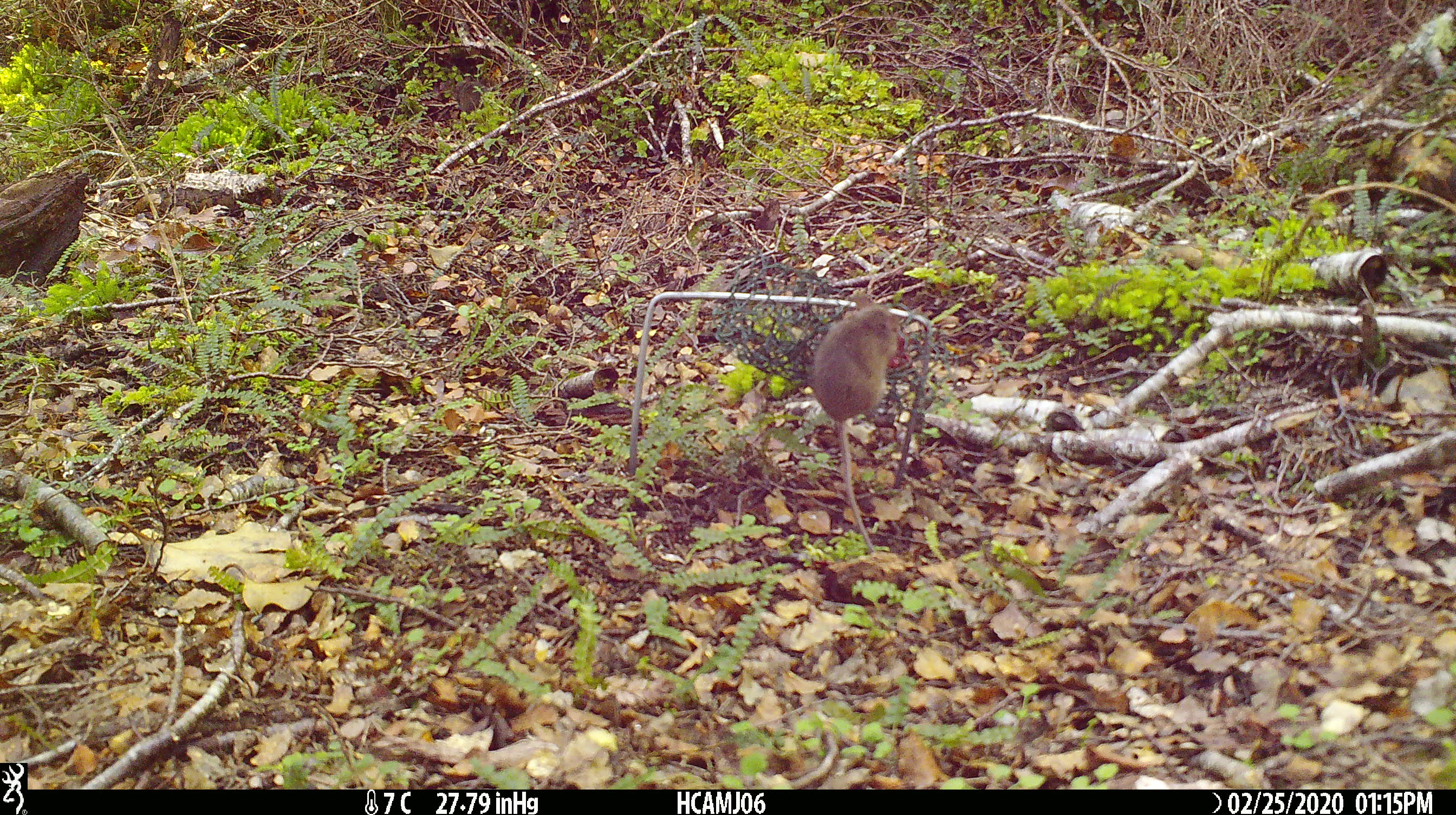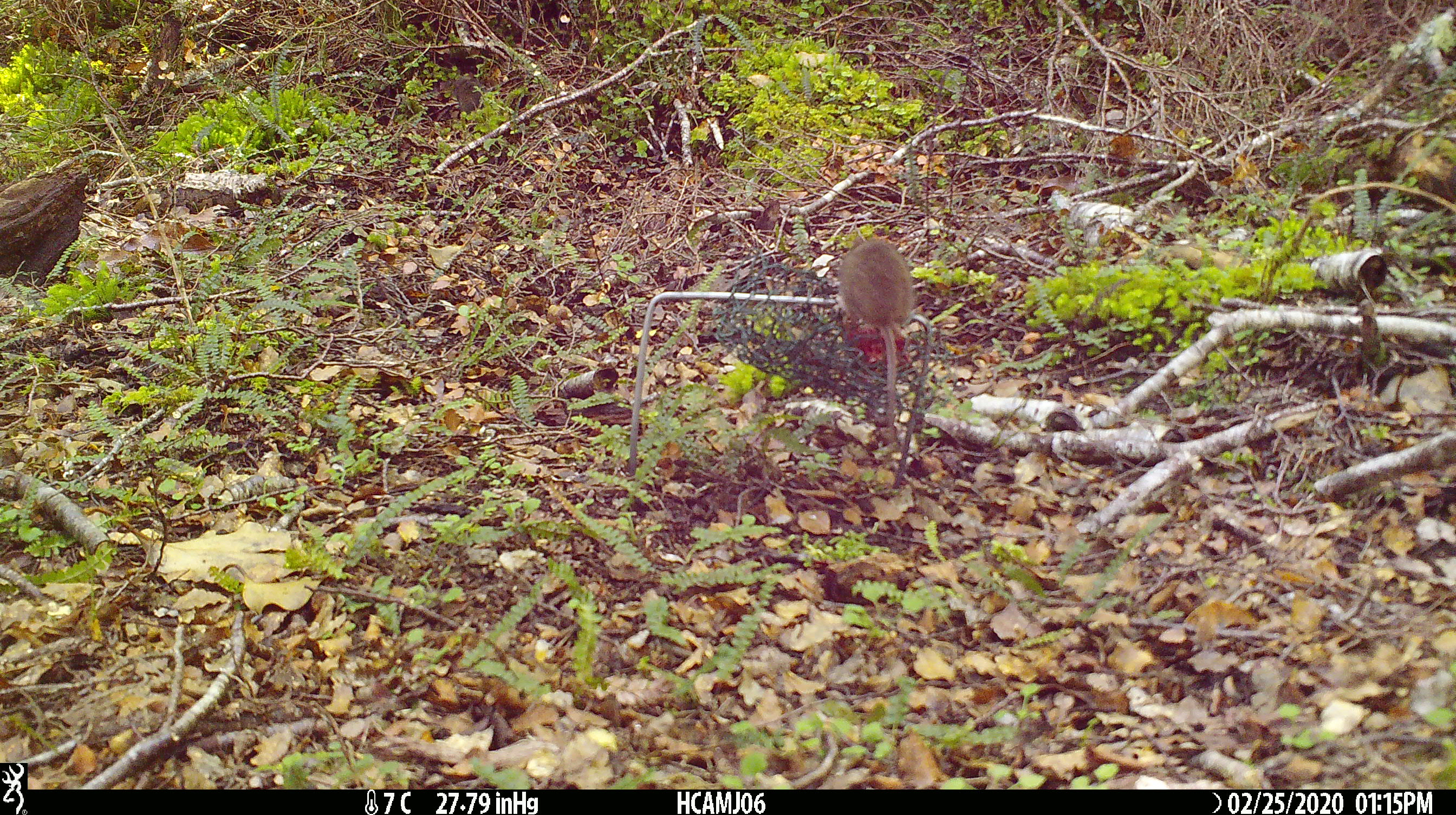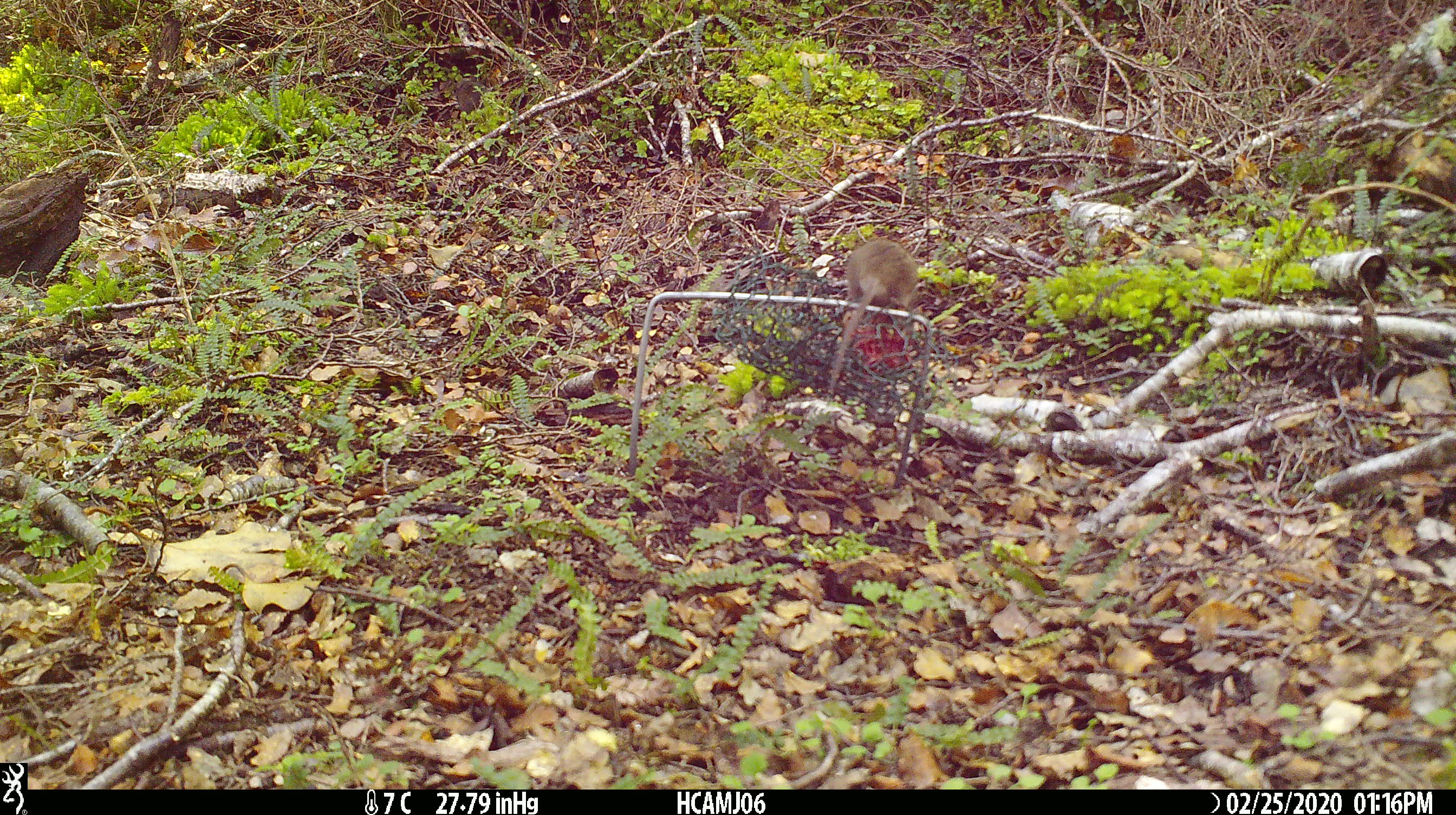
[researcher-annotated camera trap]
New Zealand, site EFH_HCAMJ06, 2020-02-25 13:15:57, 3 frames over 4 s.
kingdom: Animalia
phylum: Chordata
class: Mammalia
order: Rodentia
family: Muridae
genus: Mus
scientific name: Mus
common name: mouse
Mouse (Mus).